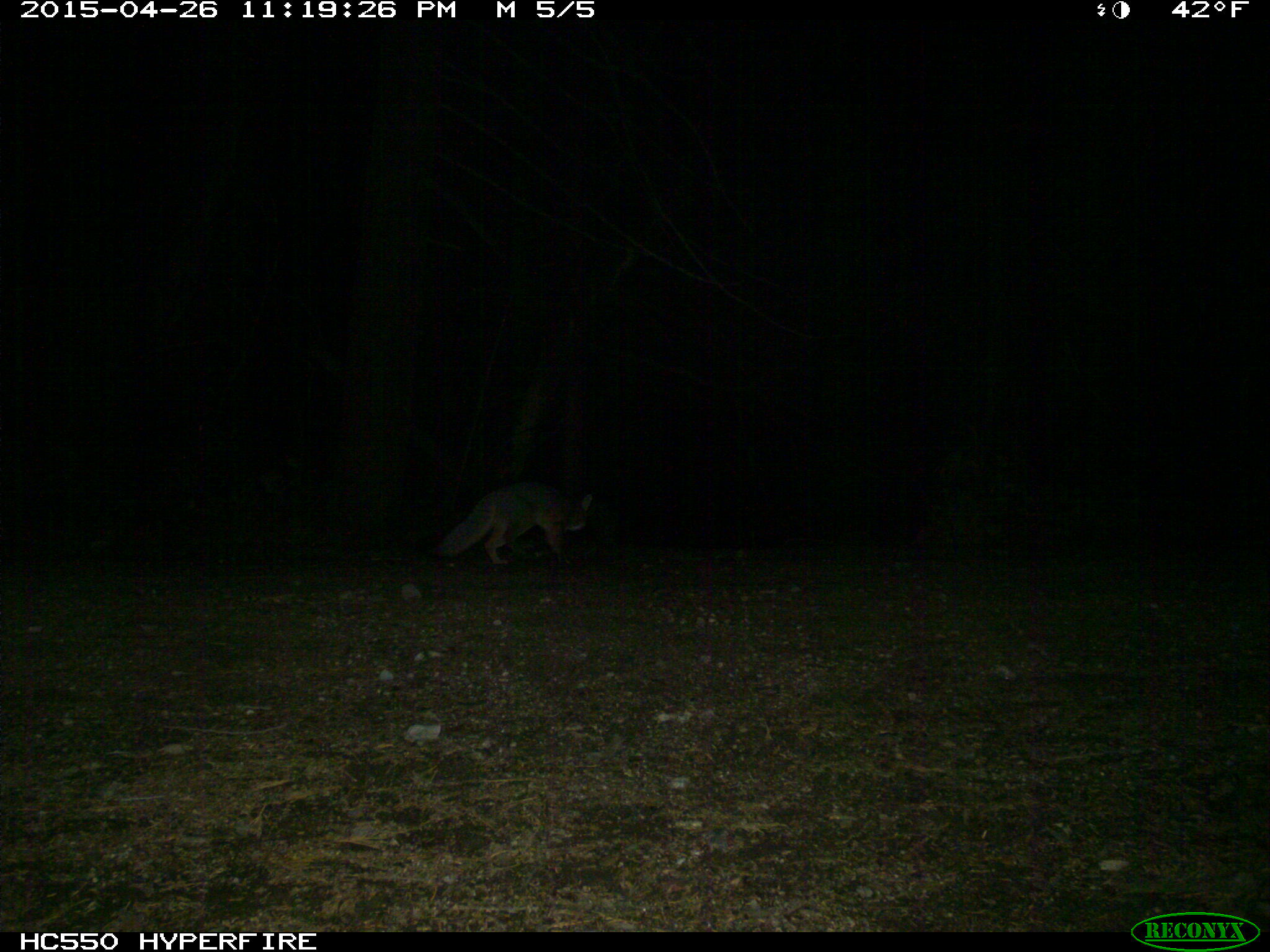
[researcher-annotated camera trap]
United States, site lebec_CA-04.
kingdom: Animalia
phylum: Chordata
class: Mammalia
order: Carnivora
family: Canidae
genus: Urocyon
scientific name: Urocyon cinereoargenteus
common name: gray fox